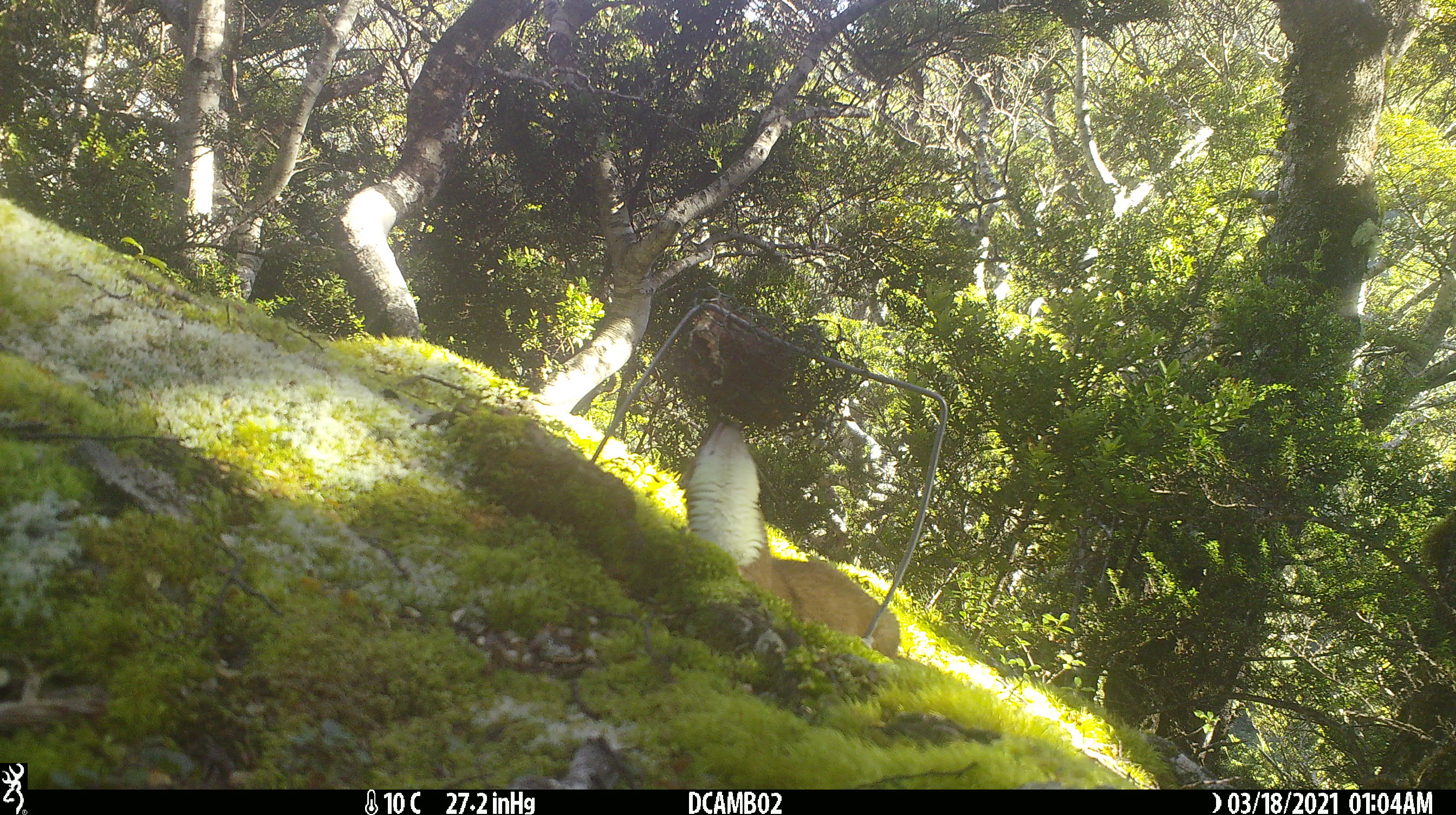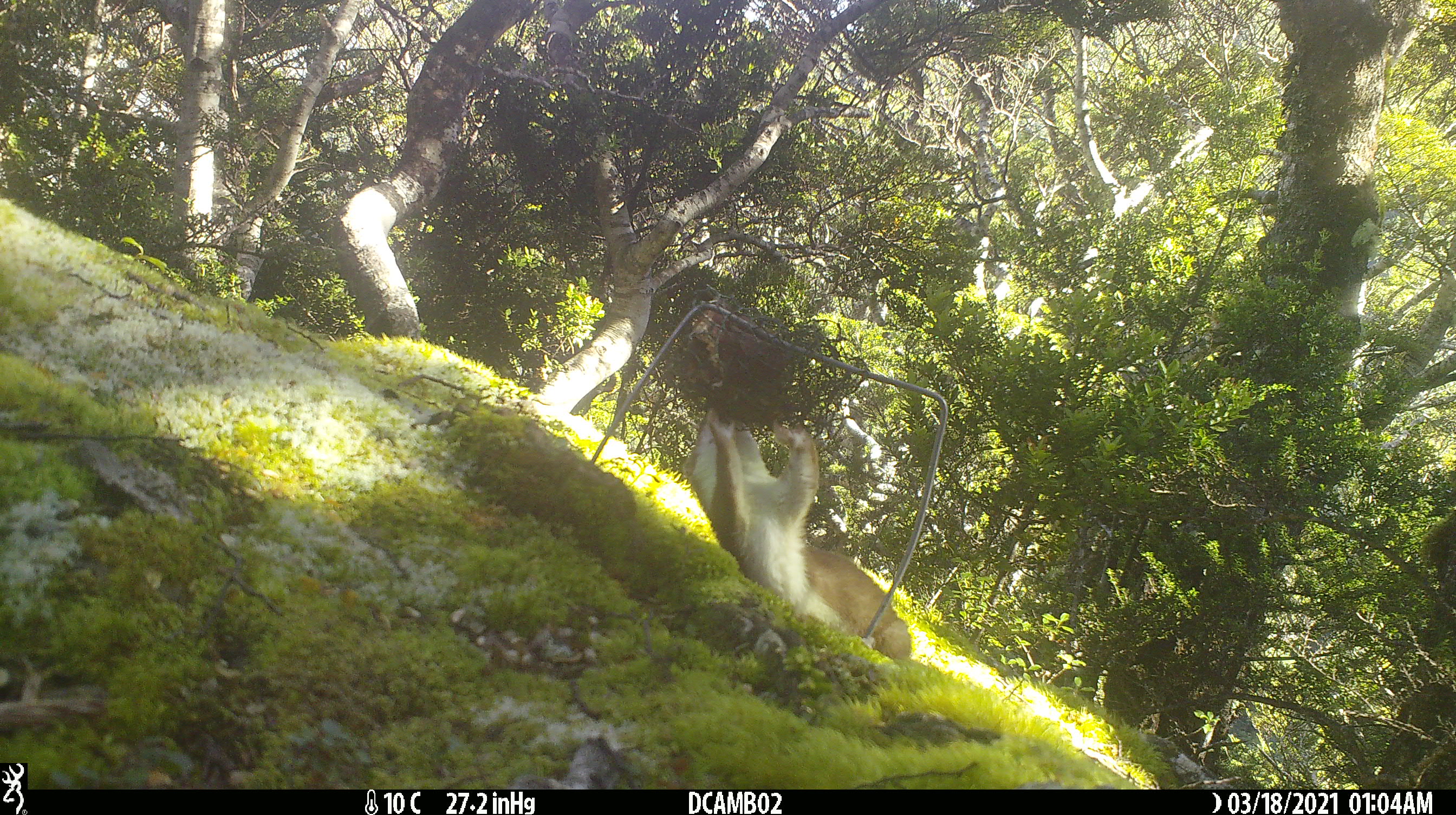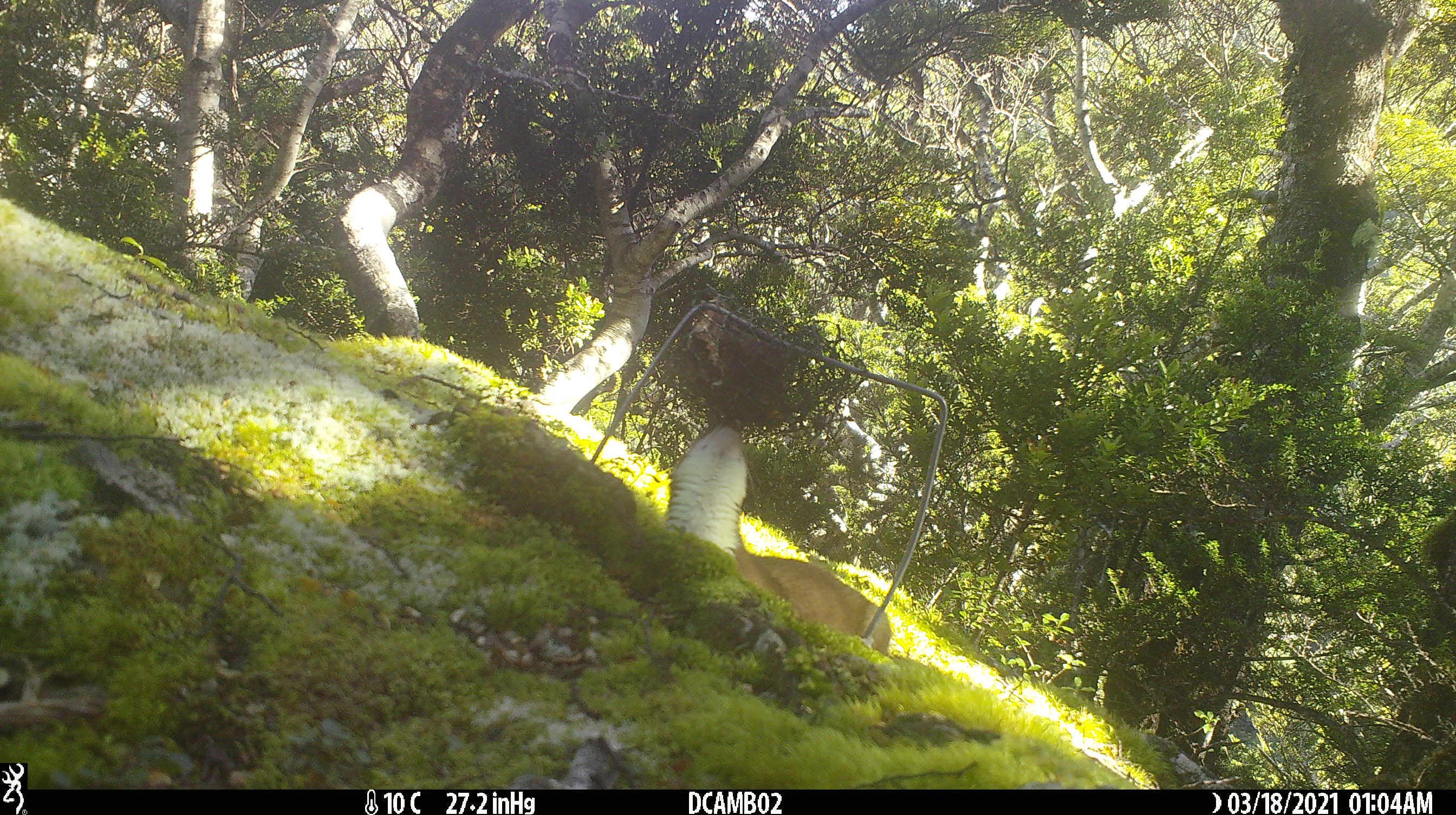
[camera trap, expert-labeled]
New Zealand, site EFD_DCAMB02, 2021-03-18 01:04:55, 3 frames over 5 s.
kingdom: Animalia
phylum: Chordata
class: Mammalia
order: Carnivora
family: Mustelidae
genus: Mustela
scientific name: Mustela erminea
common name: stoat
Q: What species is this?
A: Stoat (Mustela erminea).